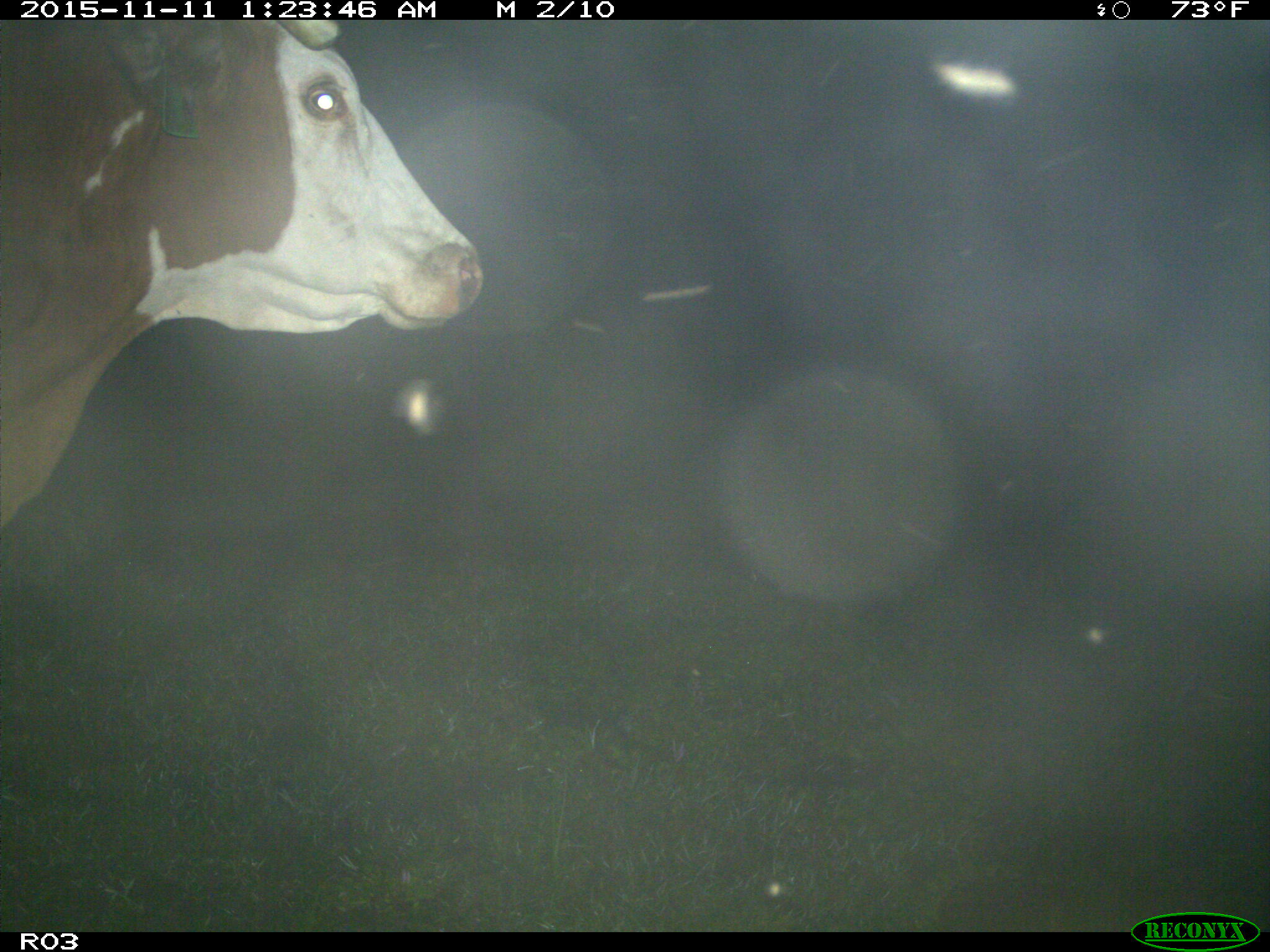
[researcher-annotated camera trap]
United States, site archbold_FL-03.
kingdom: Animalia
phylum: Chordata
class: Mammalia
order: Artiodactyla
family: Bovidae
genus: Bos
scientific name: Bos taurus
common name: domestic cow